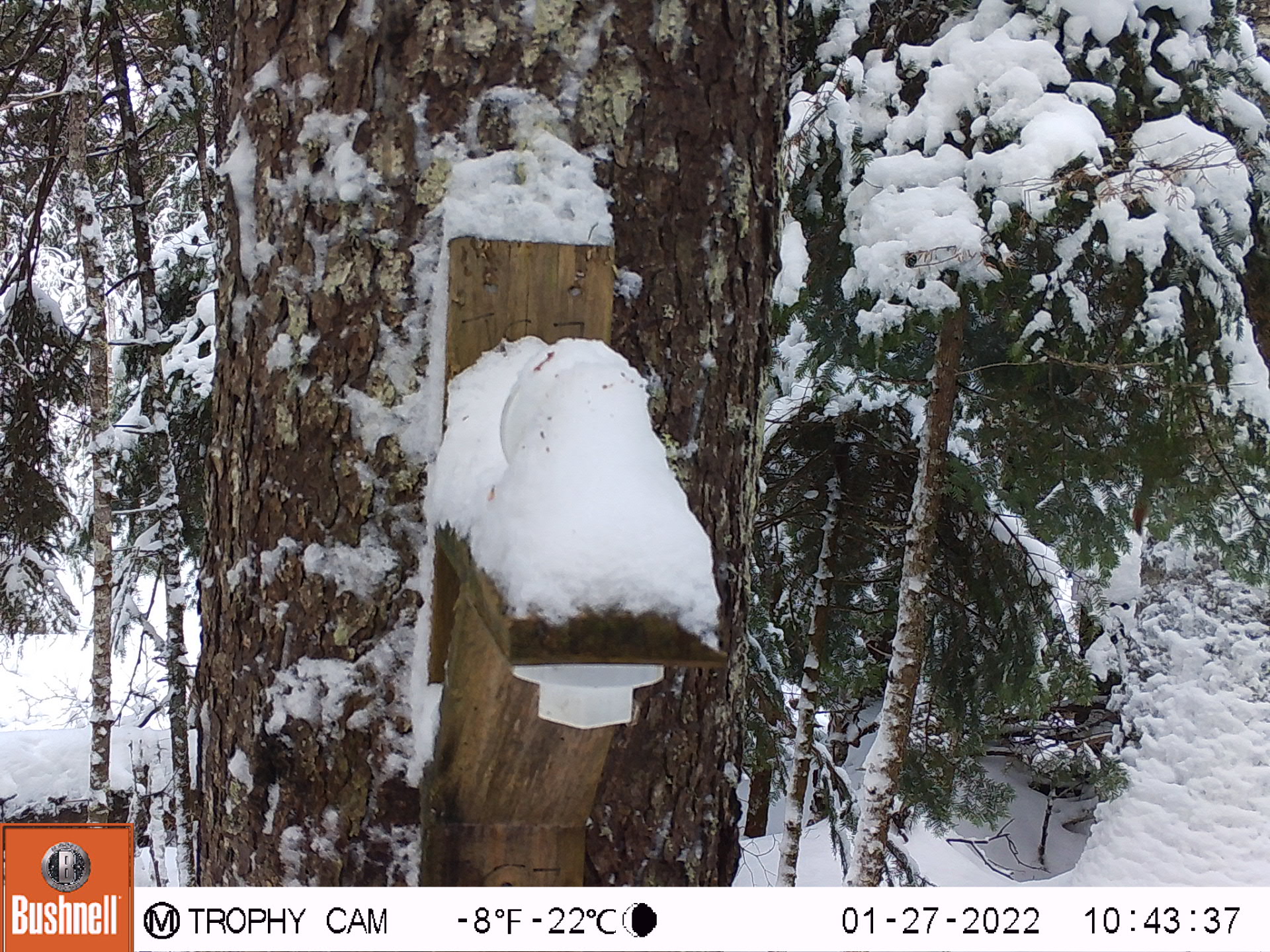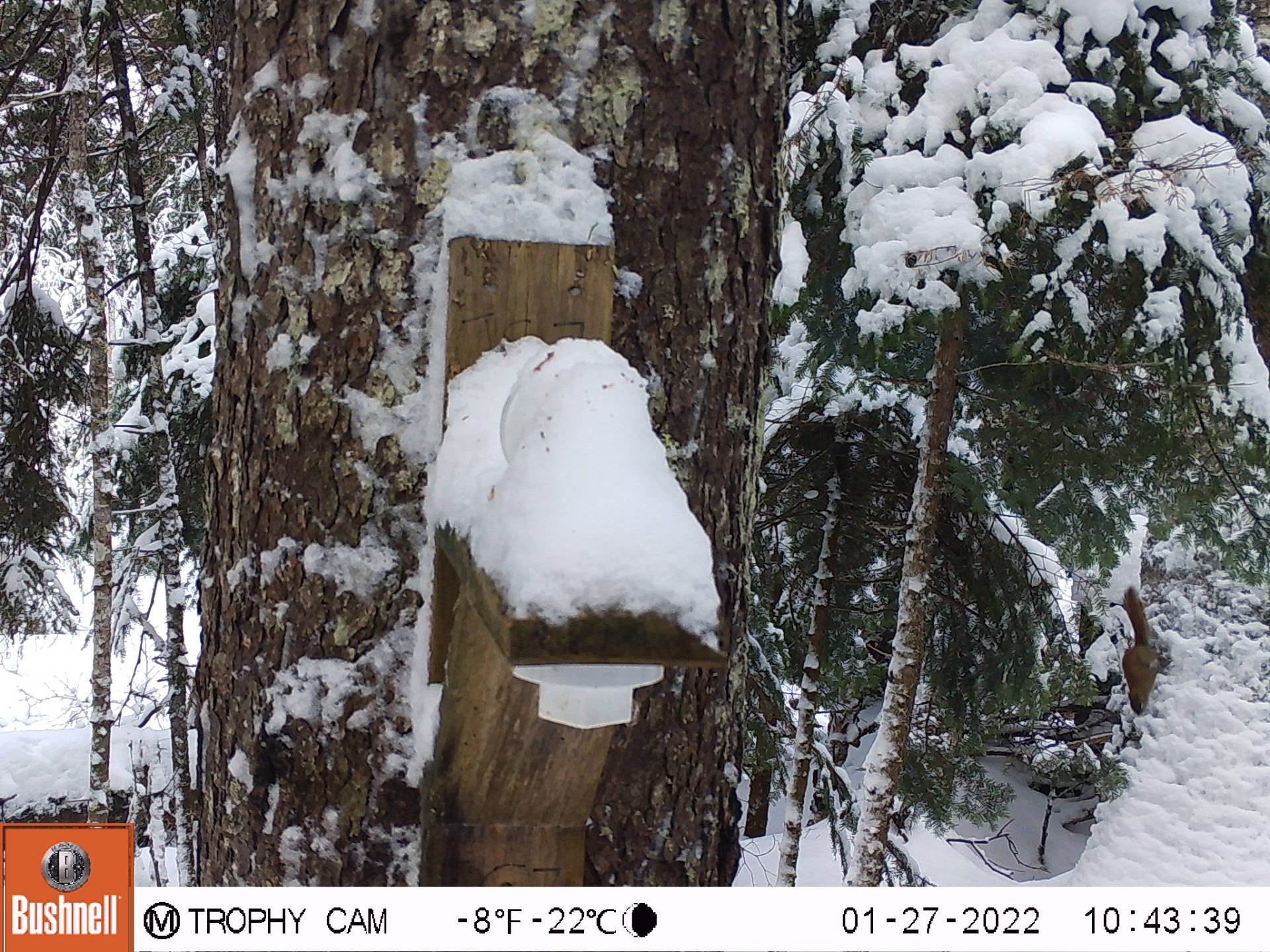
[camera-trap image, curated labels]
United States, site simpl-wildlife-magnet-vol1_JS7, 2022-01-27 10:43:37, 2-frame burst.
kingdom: Animalia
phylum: Chordata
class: Mammalia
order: Rodentia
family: Sciuridae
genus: Tamiasciurus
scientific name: Tamiasciurus hudsonicus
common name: red squirrel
Red squirrel (Tamiasciurus hudsonicus).